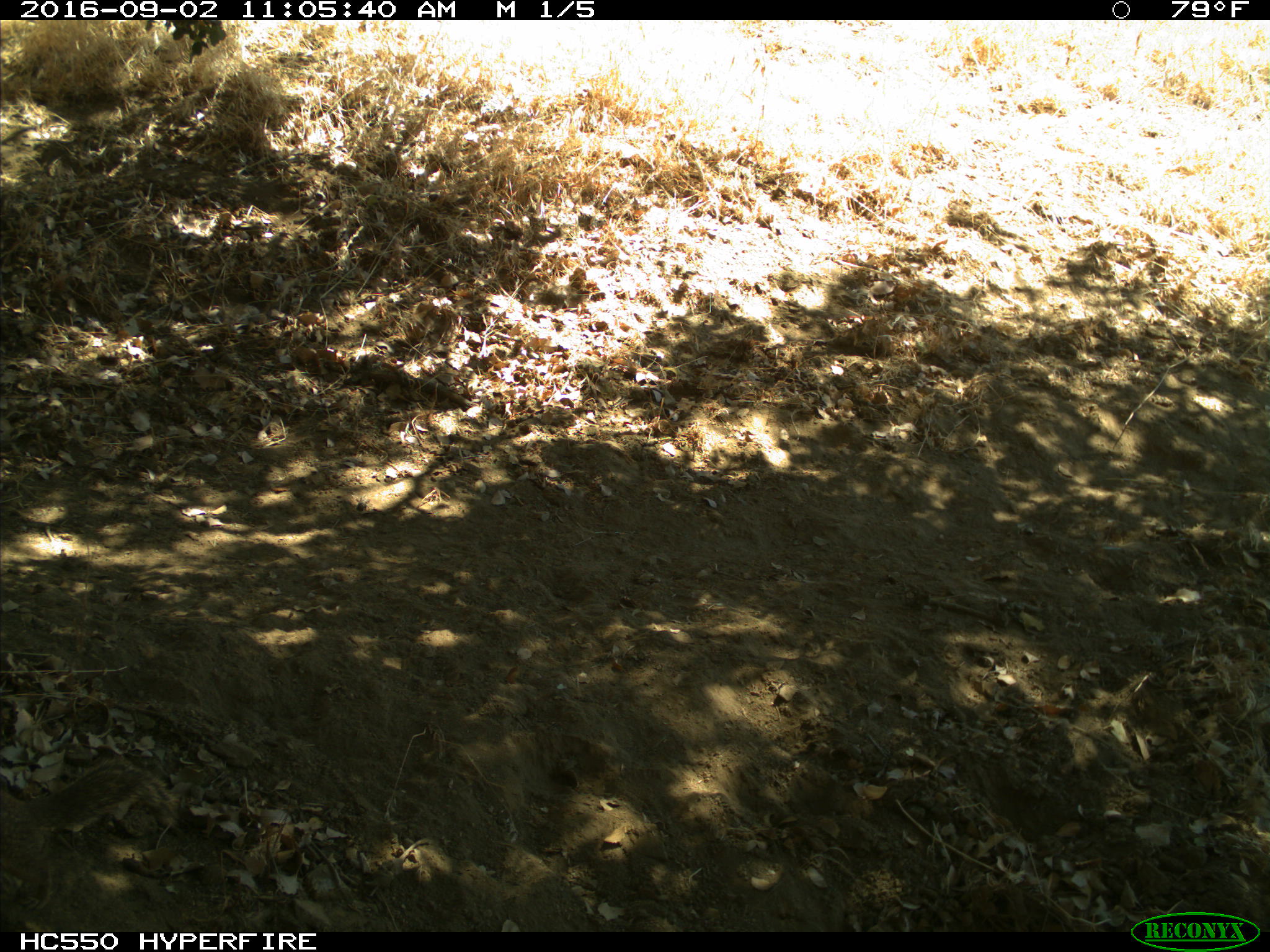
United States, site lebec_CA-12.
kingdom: Animalia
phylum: Chordata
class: Mammalia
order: Rodentia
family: Sciuridae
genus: Otospermophilus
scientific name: Otospermophilus beecheyi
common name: california ground squirrel